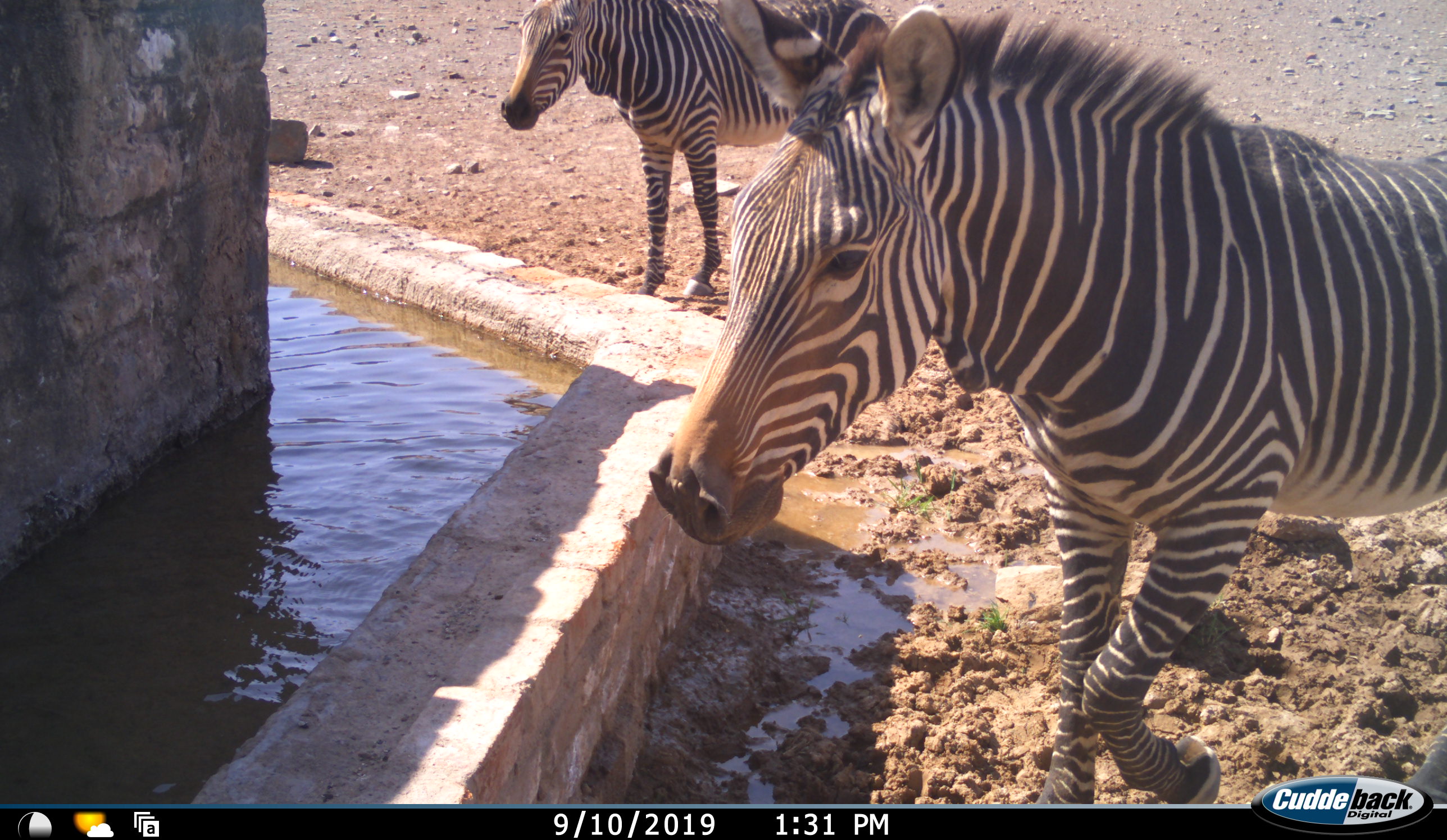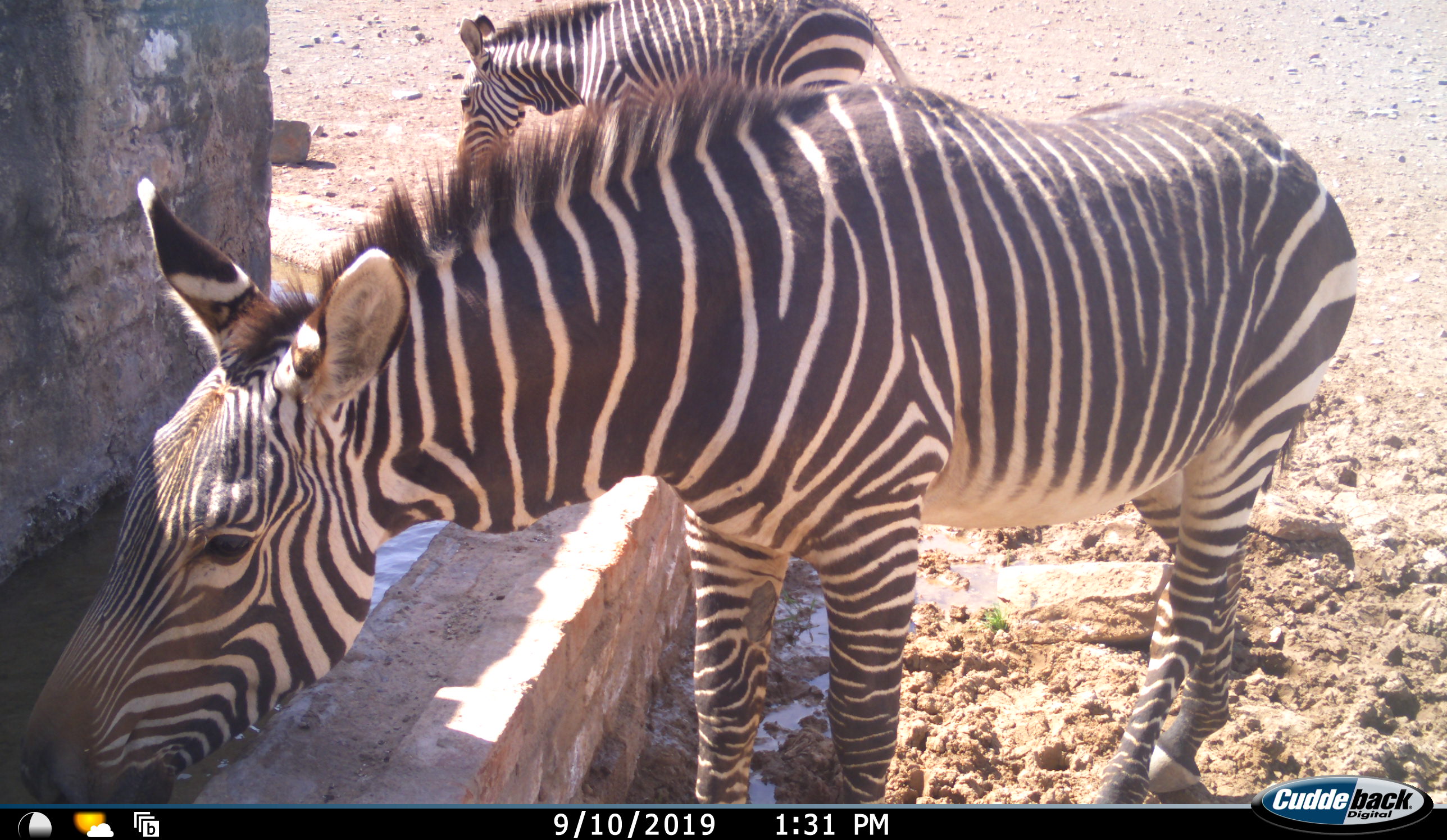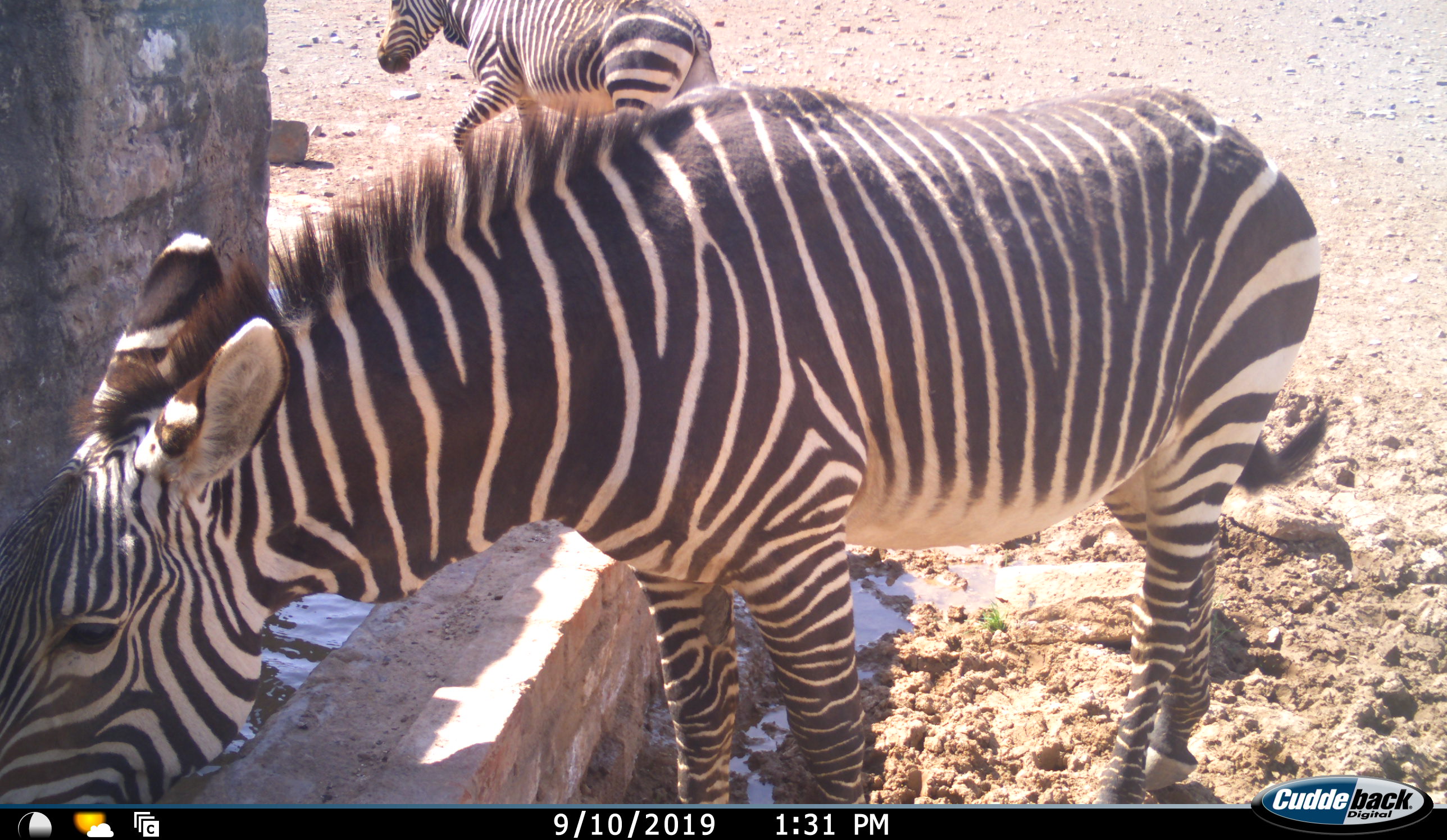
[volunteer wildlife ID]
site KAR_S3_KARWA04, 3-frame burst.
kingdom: Animalia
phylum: Chordata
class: Mammalia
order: Perissodactyla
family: Equidae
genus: Equus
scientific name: Equus zebra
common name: mountain zebra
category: zebramountain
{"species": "zebramountain (mountain zebra) (Equus zebra)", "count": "2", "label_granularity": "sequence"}